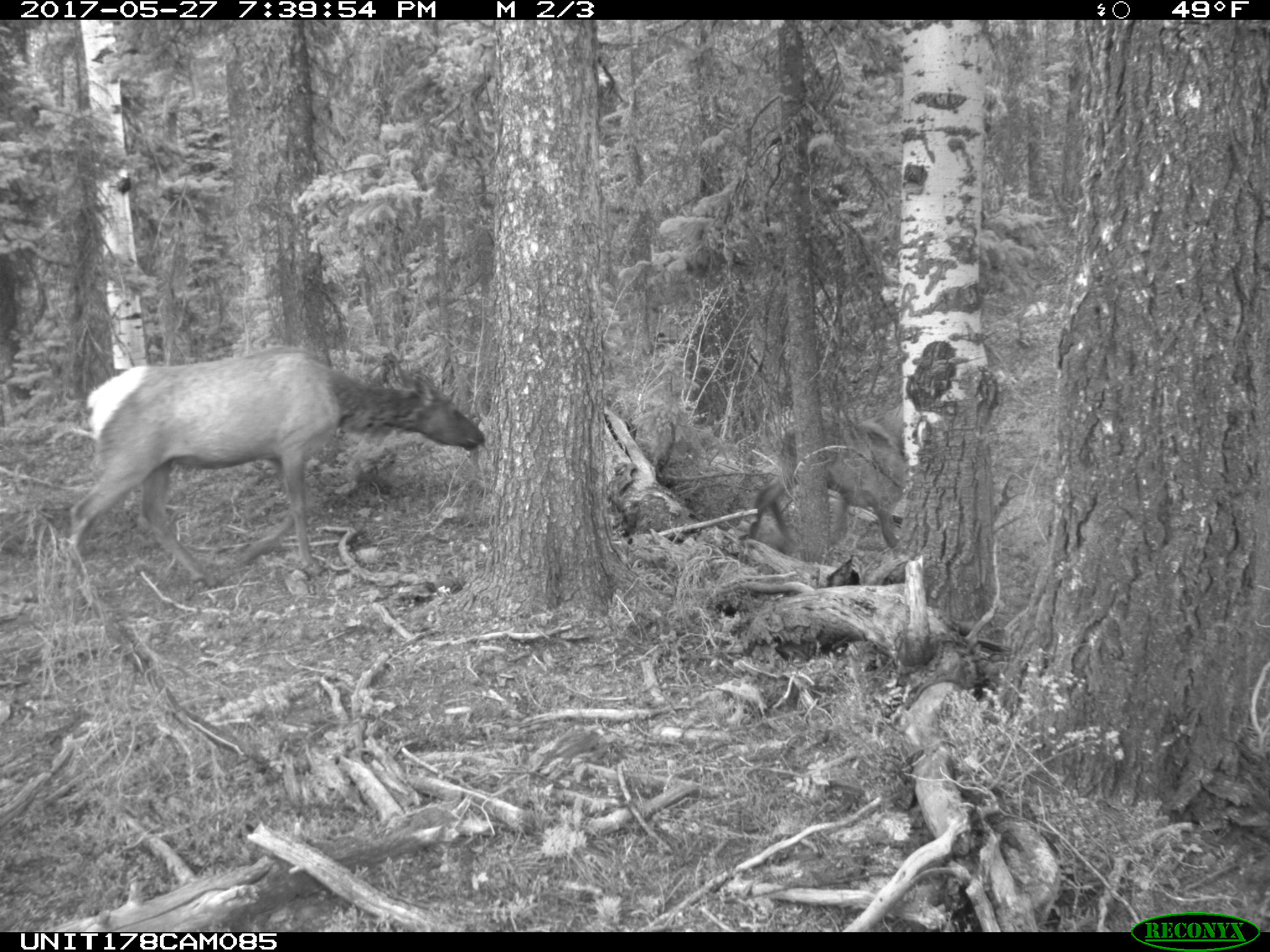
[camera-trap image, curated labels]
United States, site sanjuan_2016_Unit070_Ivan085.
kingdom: Animalia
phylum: Chordata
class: Mammalia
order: Artiodactyla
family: Cervidae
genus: Cervus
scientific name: Cervus elaphus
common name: red deer